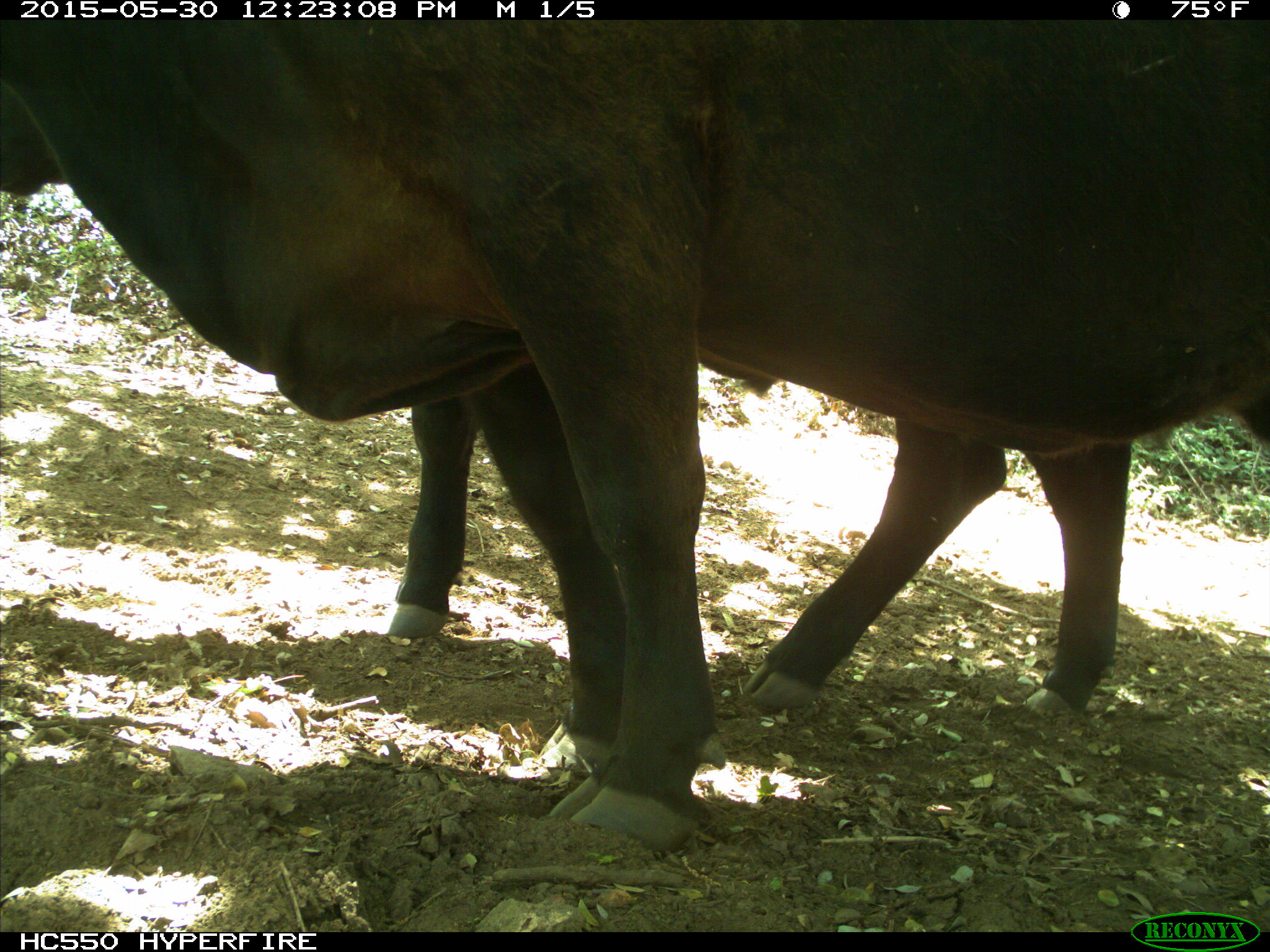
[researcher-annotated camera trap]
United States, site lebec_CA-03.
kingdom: Animalia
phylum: Chordata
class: Mammalia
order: Artiodactyla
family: Bovidae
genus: Bos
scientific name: Bos taurus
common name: domestic cow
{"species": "Bos taurus (domestic cow)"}